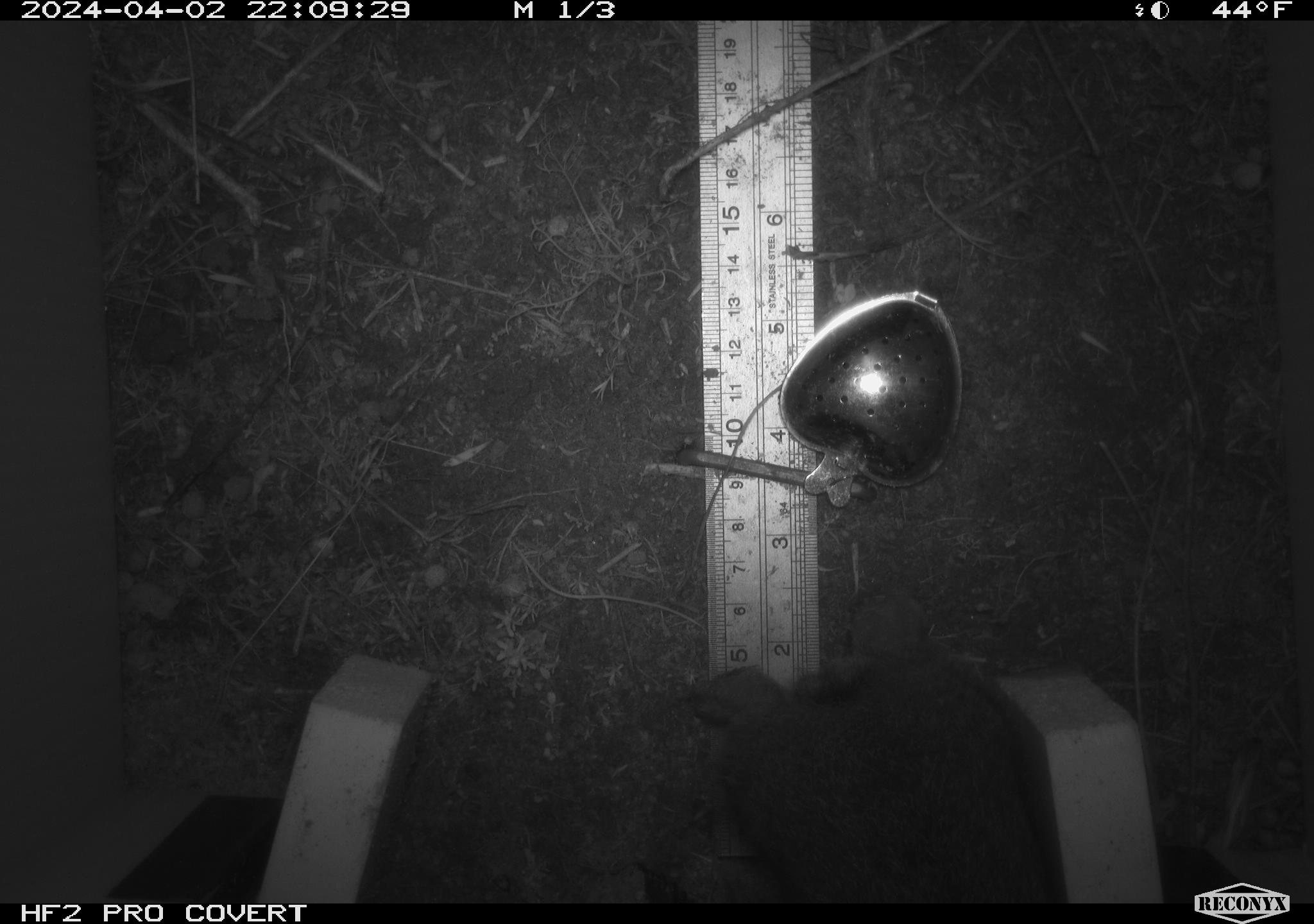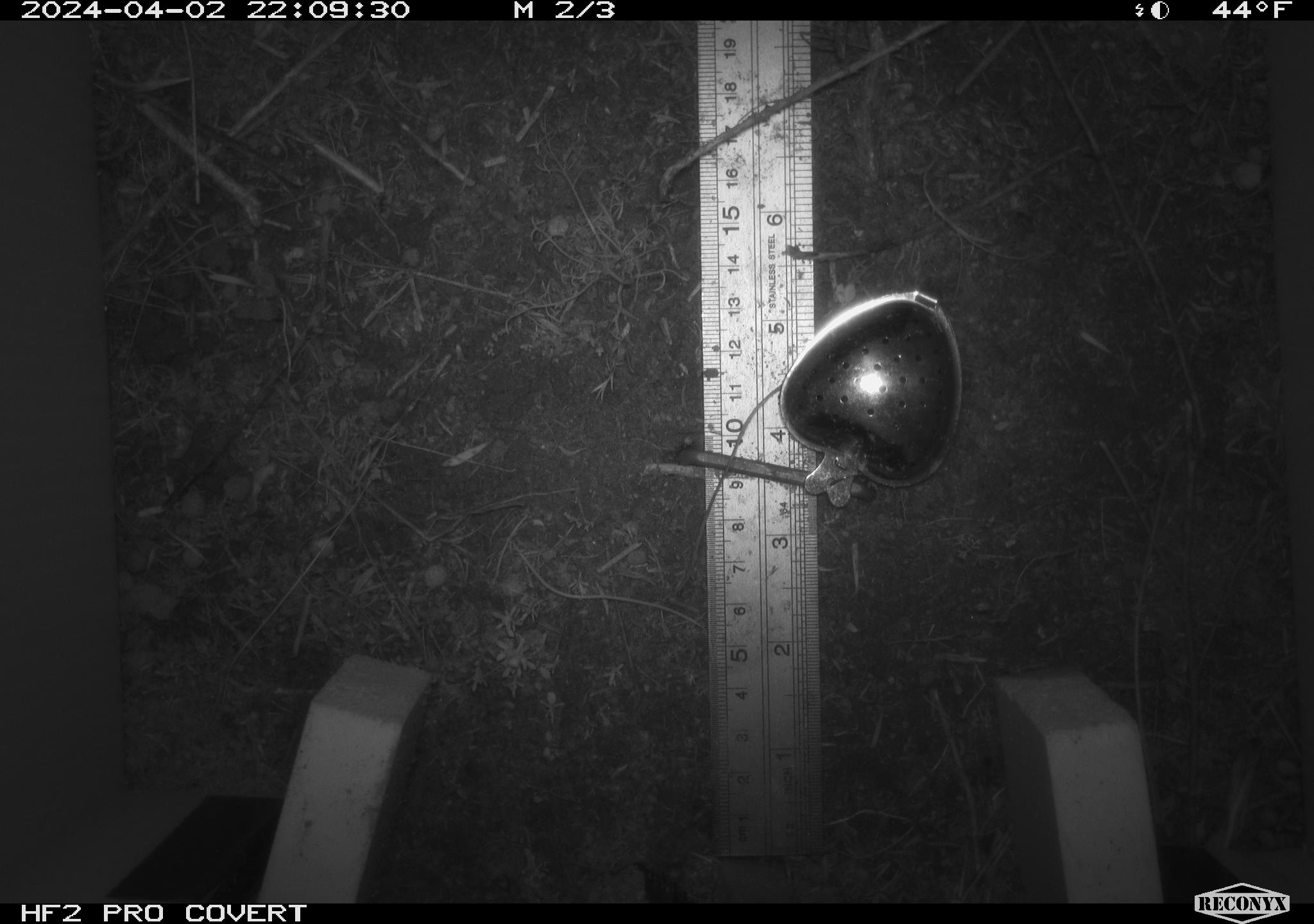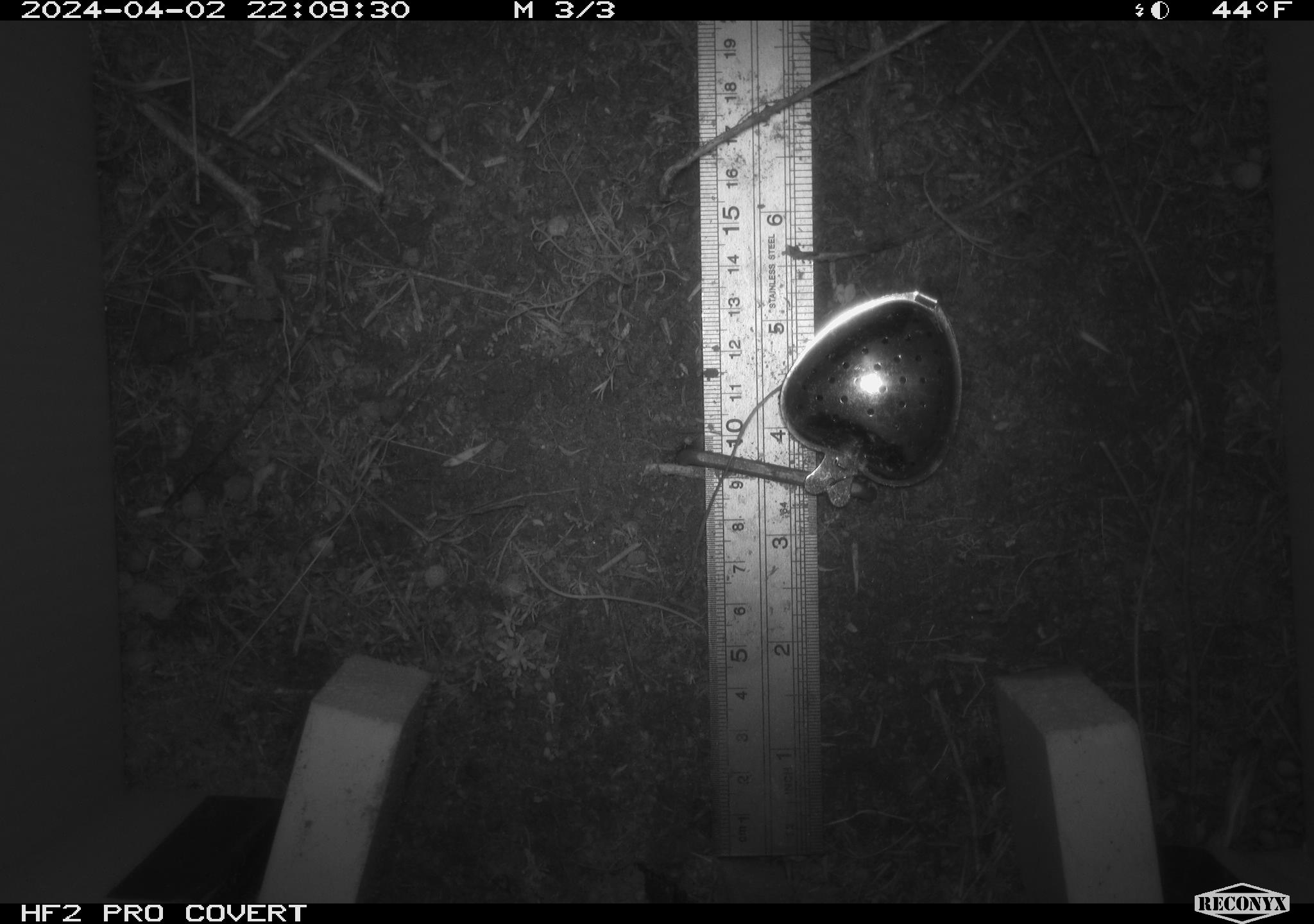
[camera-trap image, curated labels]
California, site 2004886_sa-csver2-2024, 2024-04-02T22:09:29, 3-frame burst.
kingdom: Animalia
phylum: Chordata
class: Mammalia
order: Lagomorpha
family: Leporidae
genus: Sylvilagus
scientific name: Sylvilagus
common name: cottontail rabbits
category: sylvilagus species